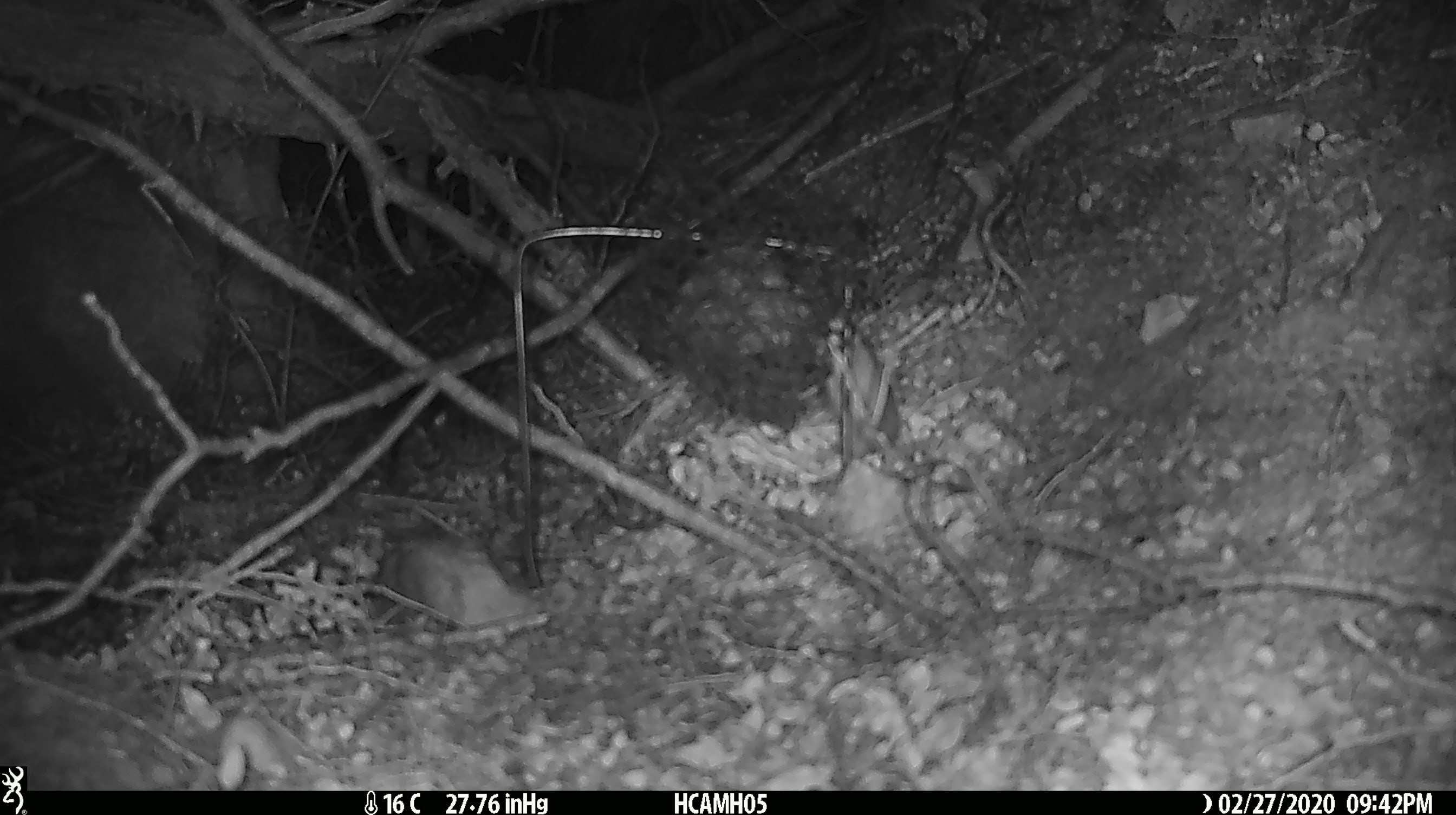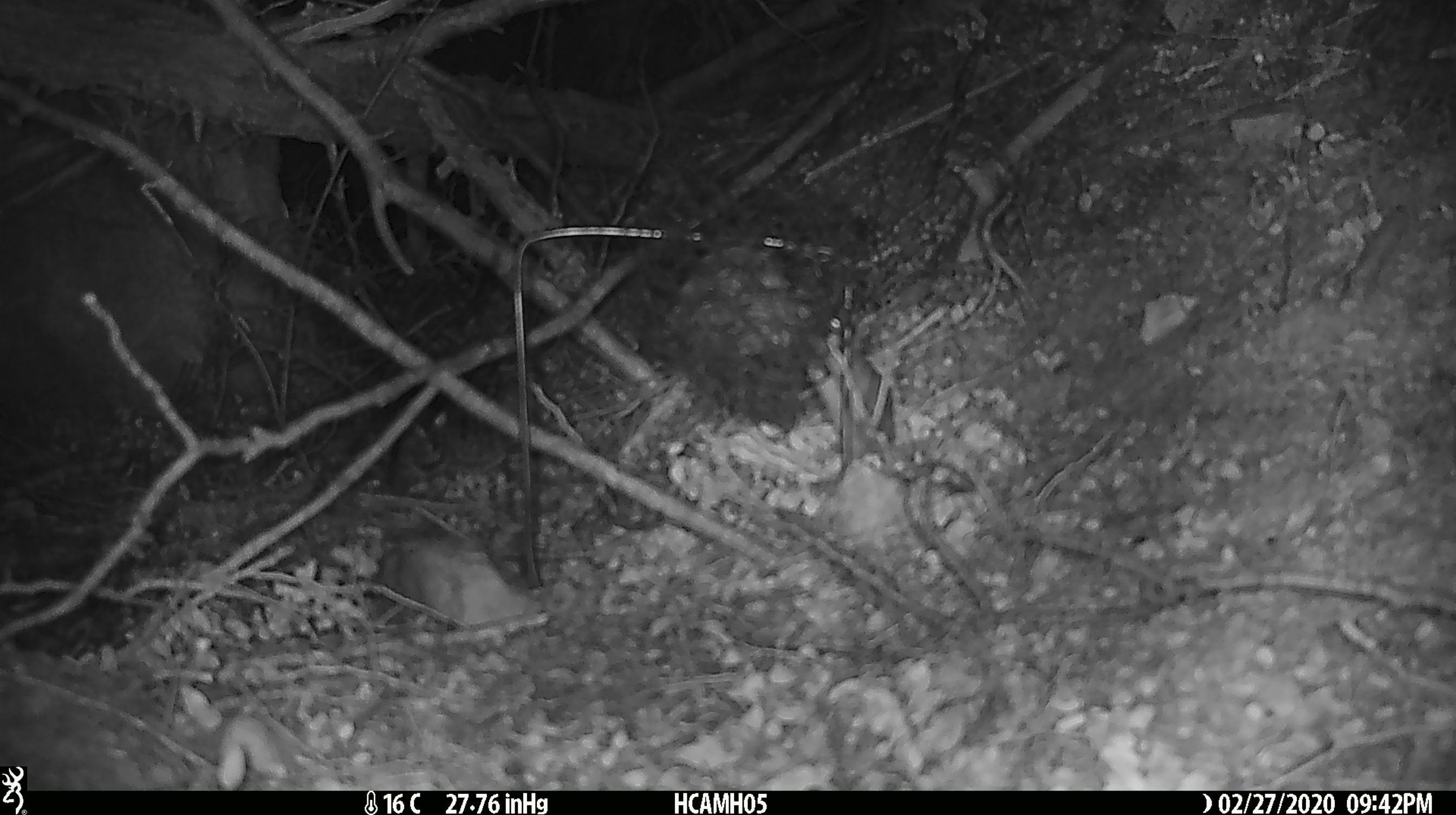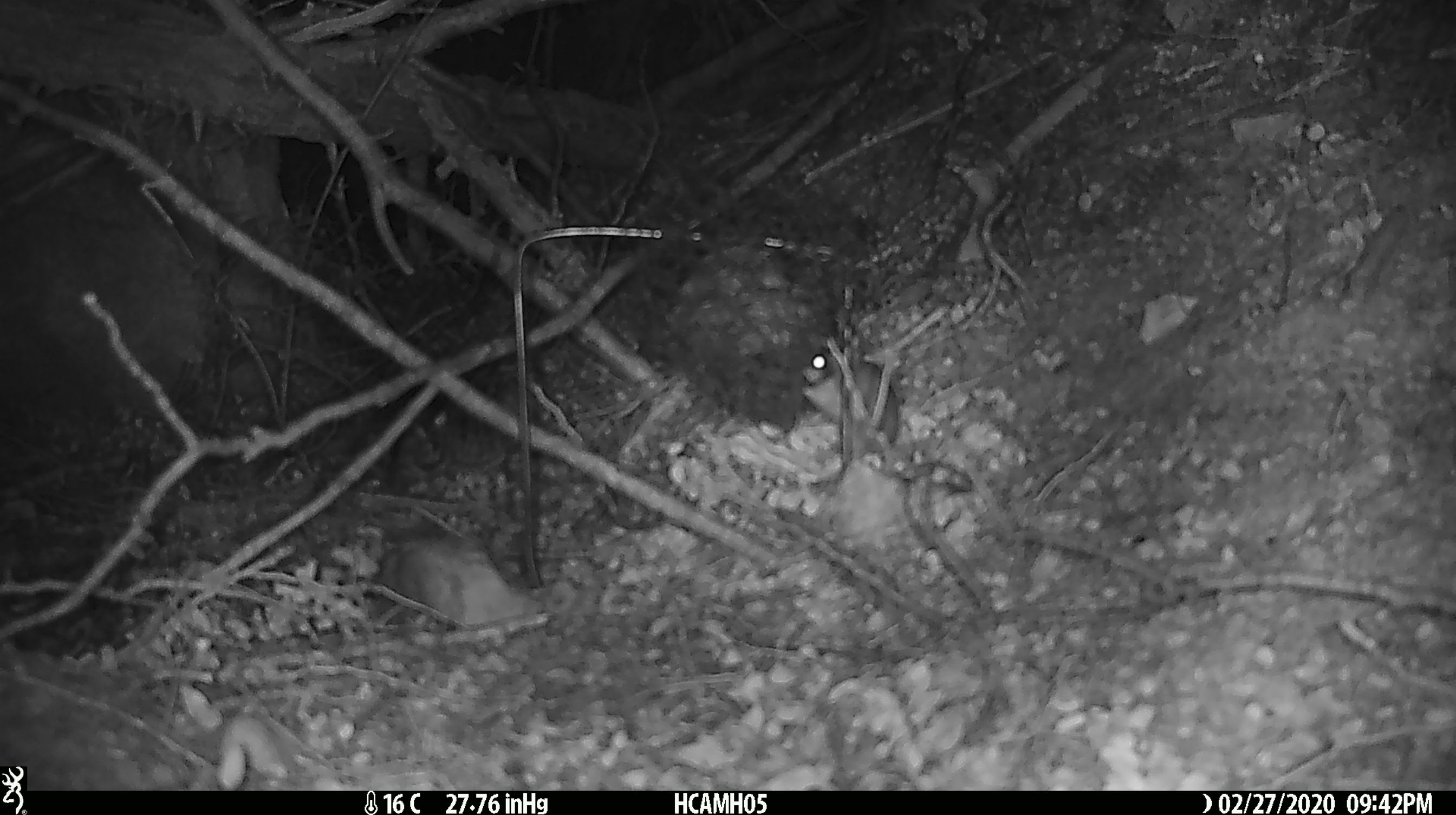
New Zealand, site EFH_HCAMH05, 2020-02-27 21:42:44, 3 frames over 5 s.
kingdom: Animalia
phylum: Chordata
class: Mammalia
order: Rodentia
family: Muridae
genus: Mus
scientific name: Mus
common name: mouse